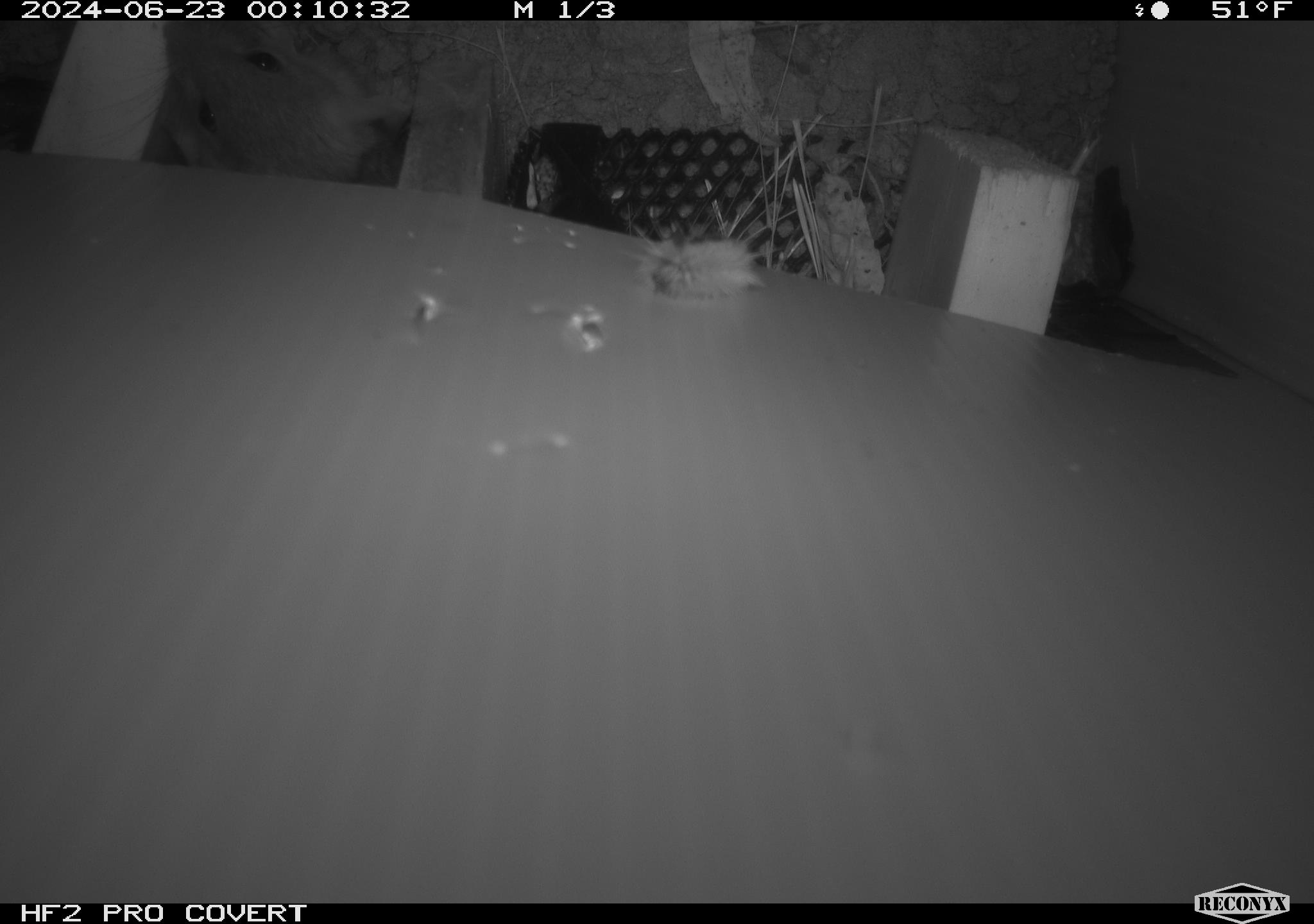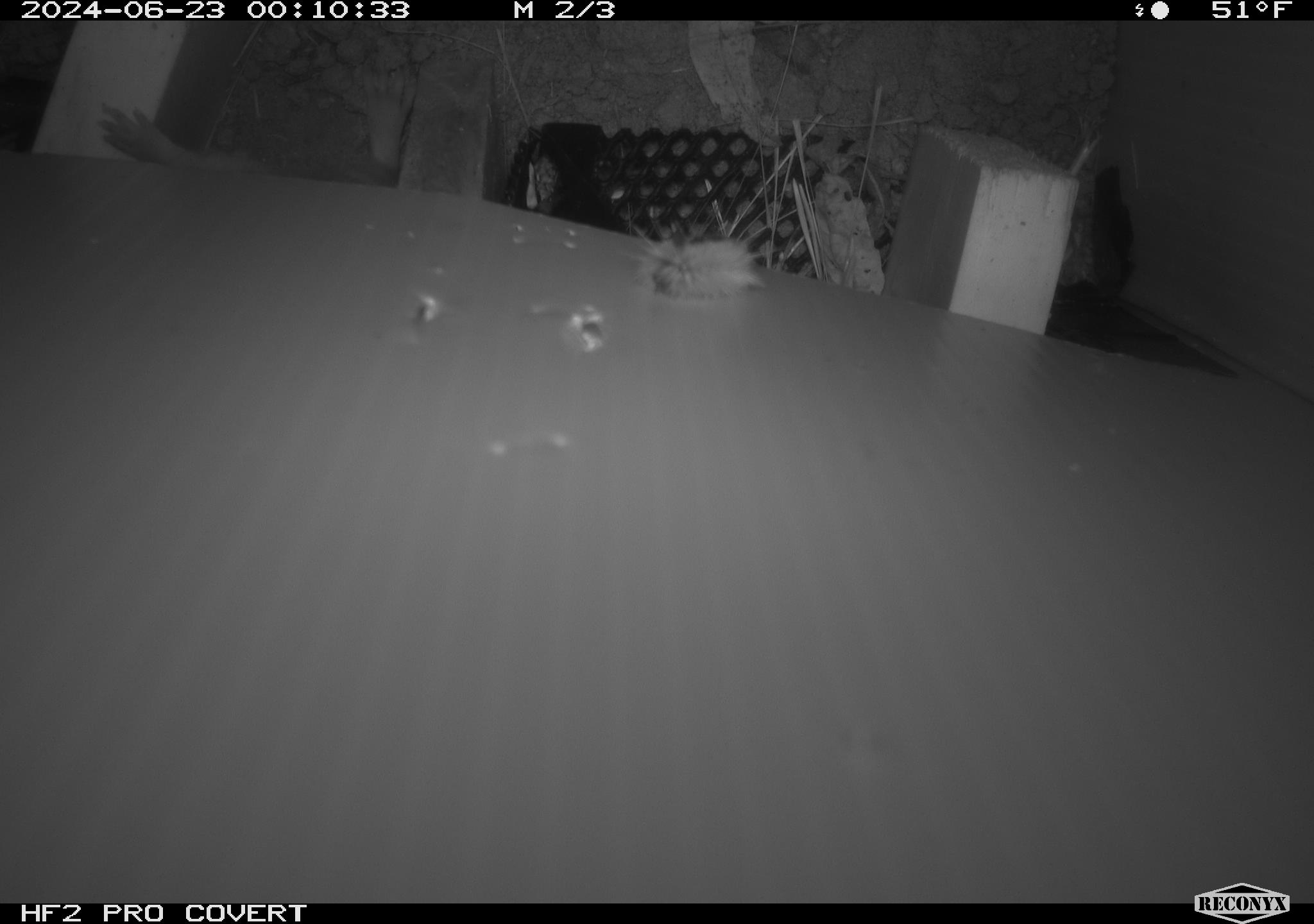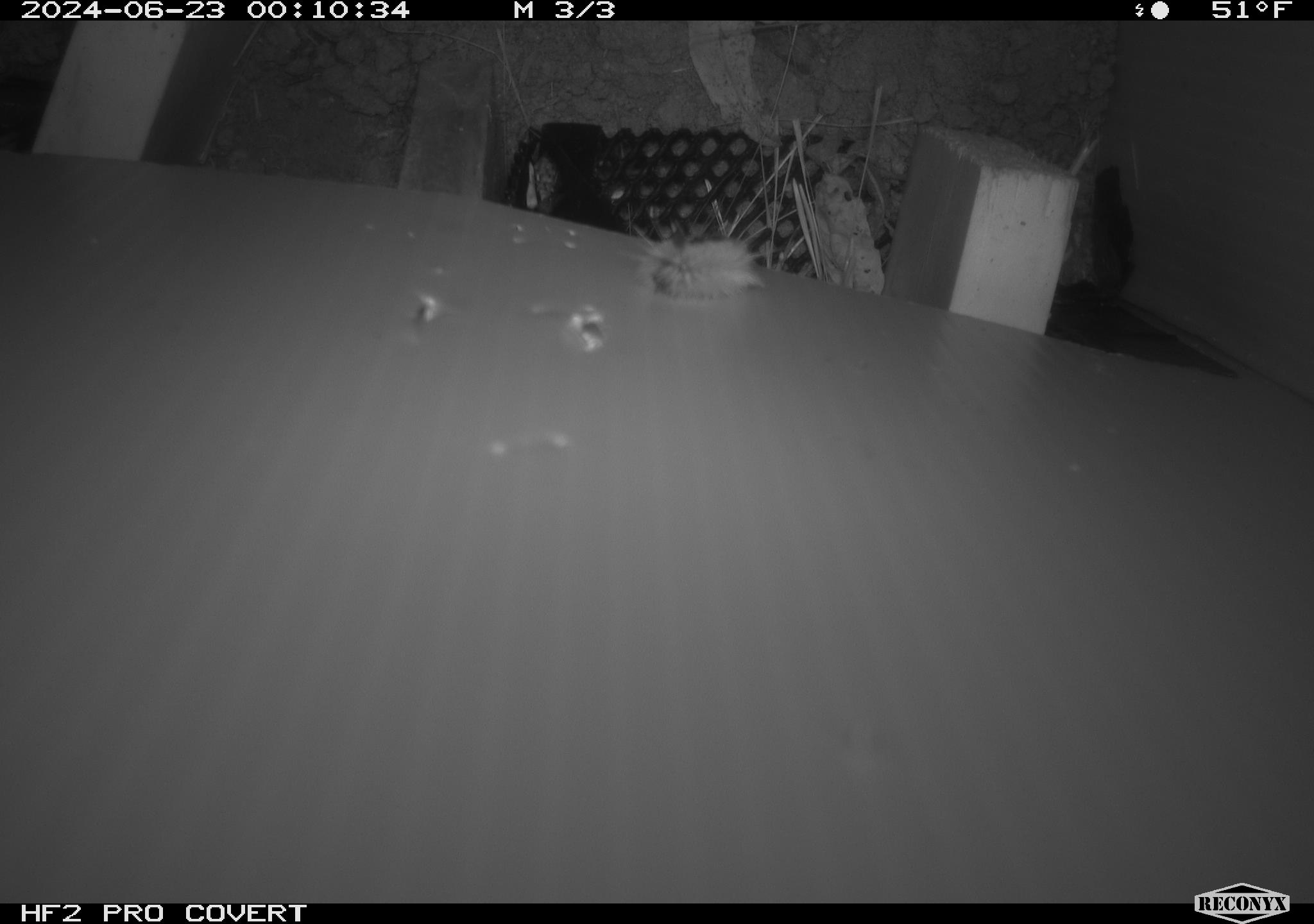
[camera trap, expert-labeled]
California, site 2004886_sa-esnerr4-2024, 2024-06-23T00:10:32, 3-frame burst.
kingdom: Animalia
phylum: Chordata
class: Mammalia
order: Rodentia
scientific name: Rodentia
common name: rodent